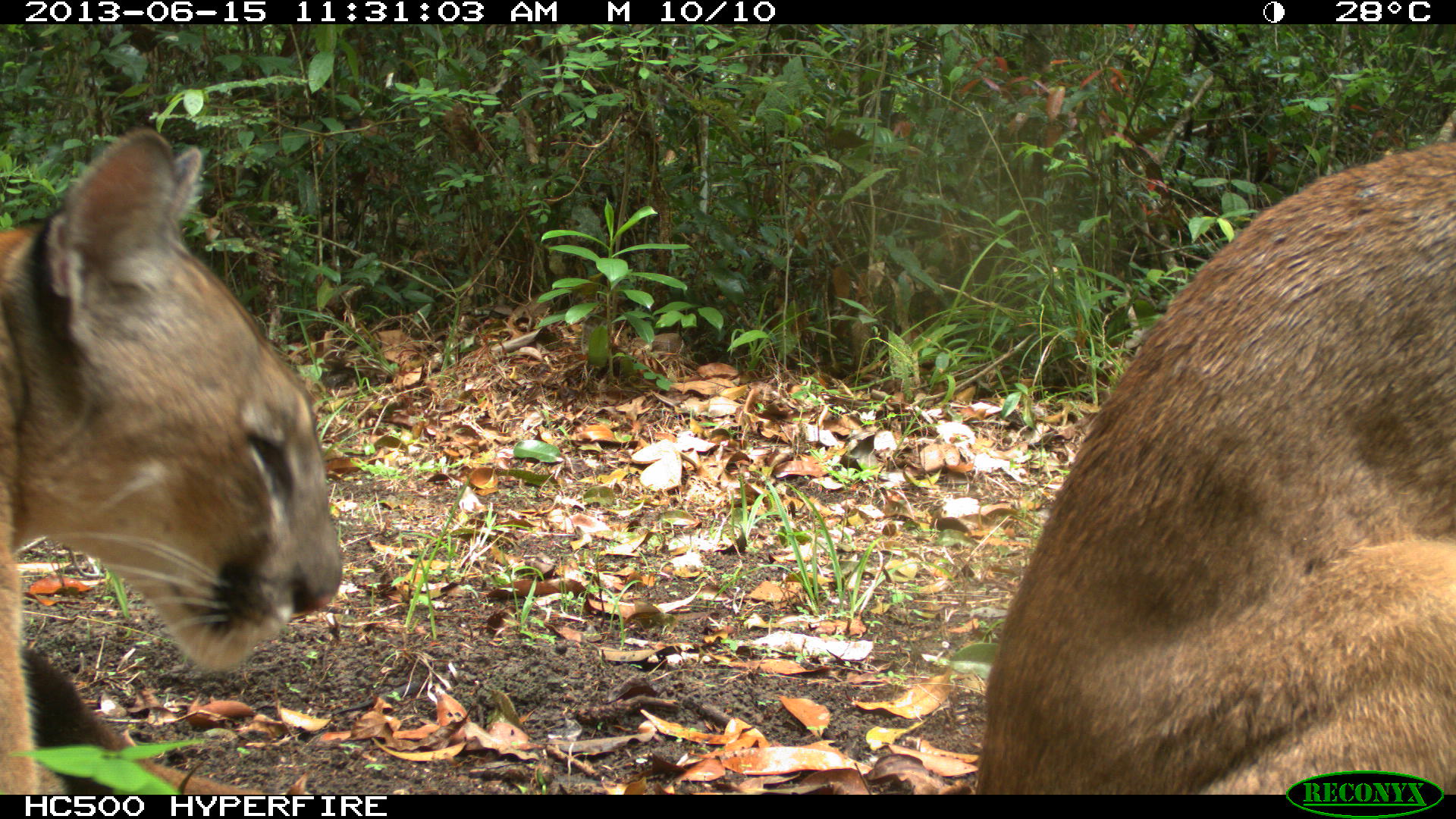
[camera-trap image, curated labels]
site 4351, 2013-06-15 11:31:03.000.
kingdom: Animalia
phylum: Chordata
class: Mammalia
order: Carnivora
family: Felidae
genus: Puma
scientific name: Puma concolor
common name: mountain lion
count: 2